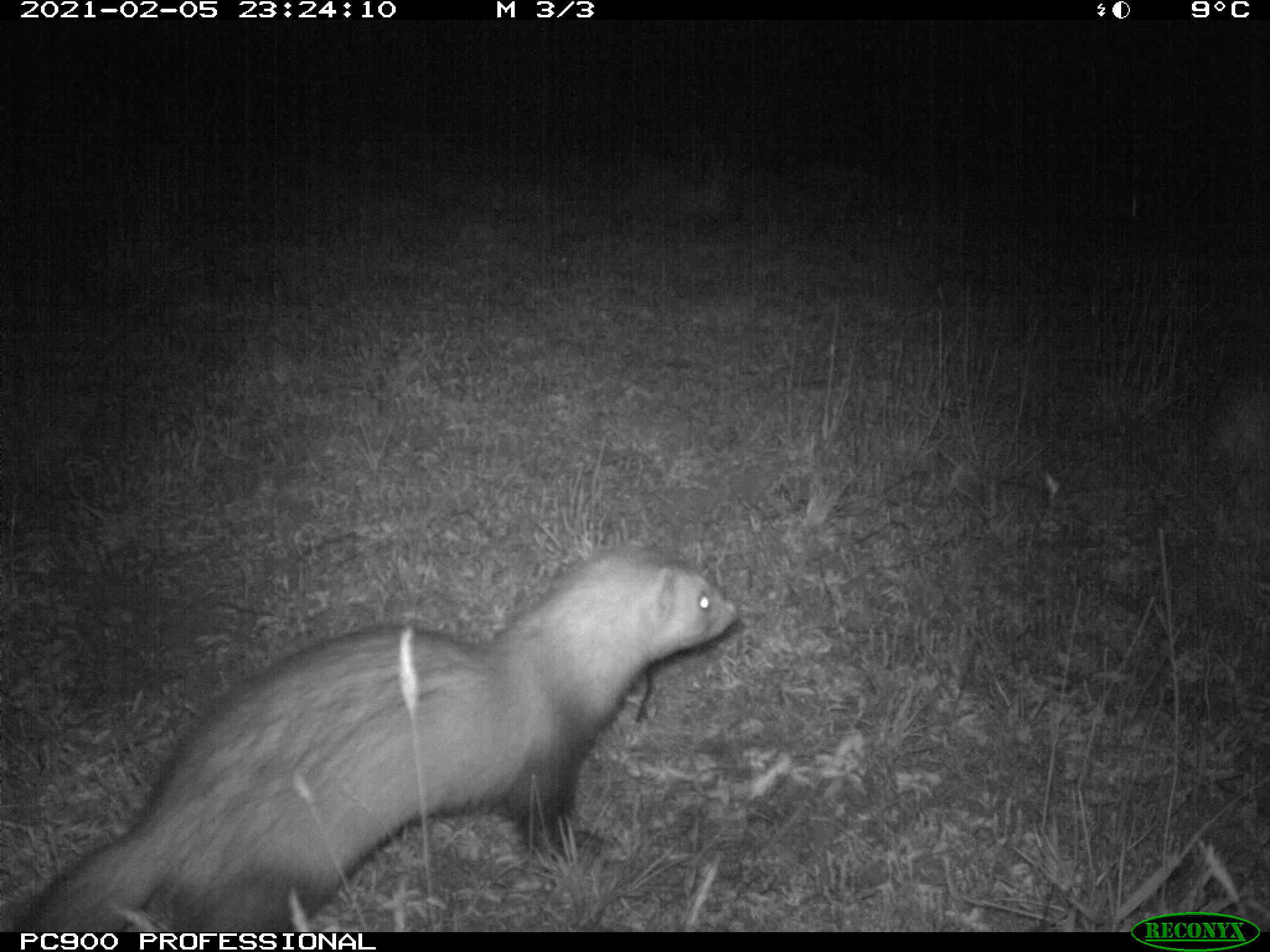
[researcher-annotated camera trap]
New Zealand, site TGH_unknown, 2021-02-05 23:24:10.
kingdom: Animalia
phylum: Chordata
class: Mammalia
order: Carnivora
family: Mustelidae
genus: Mustela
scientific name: Mustela furo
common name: ferret